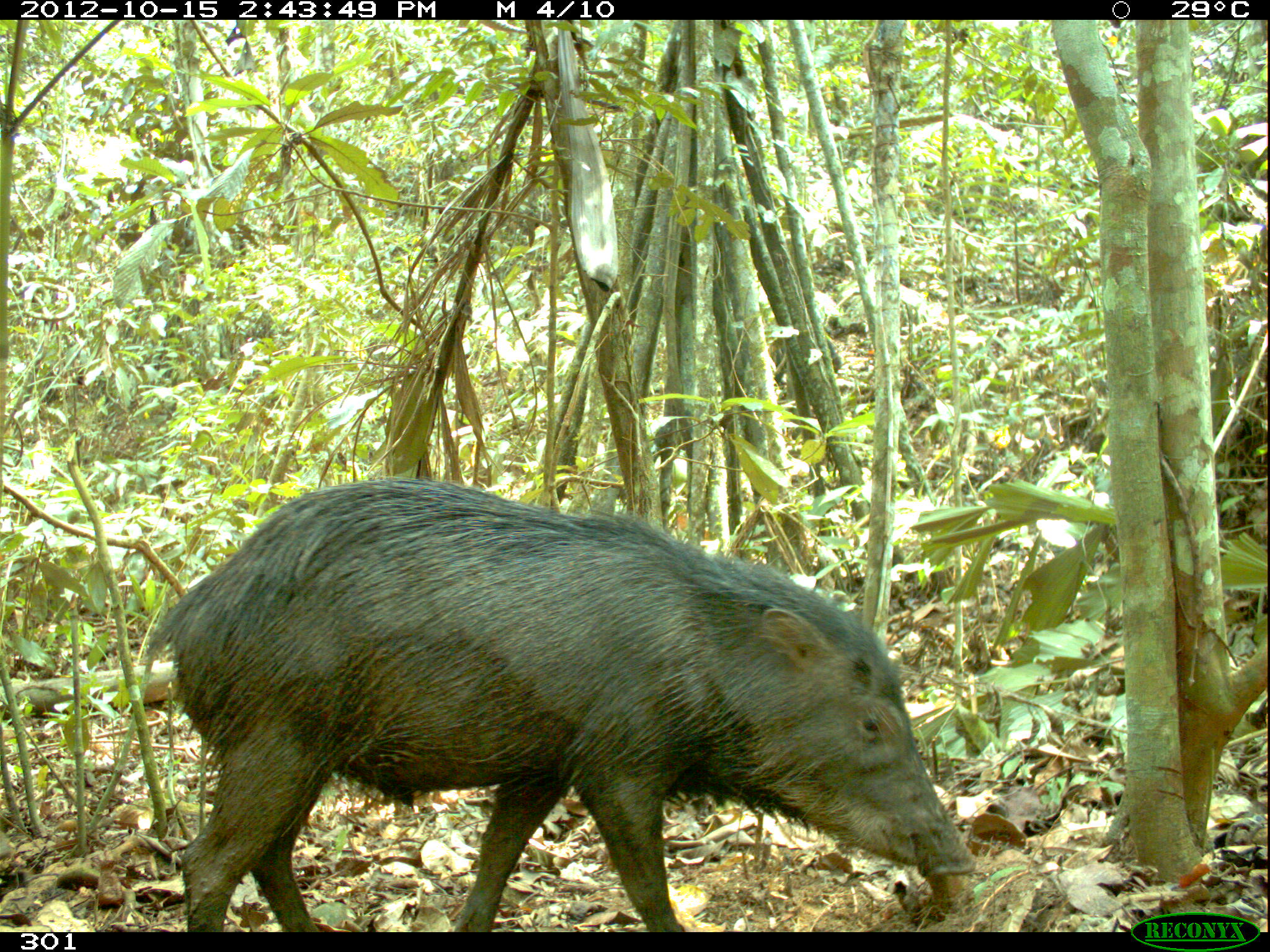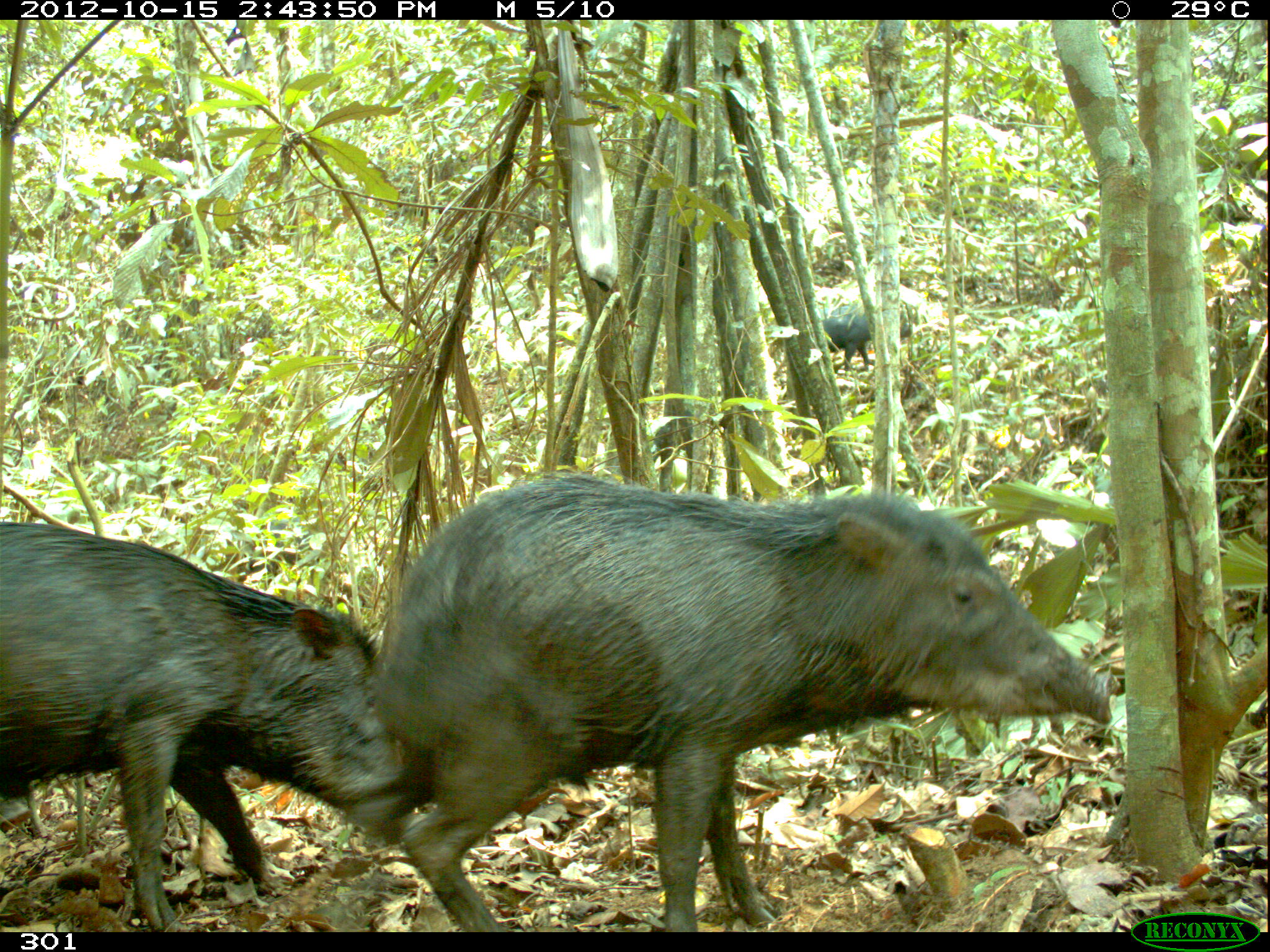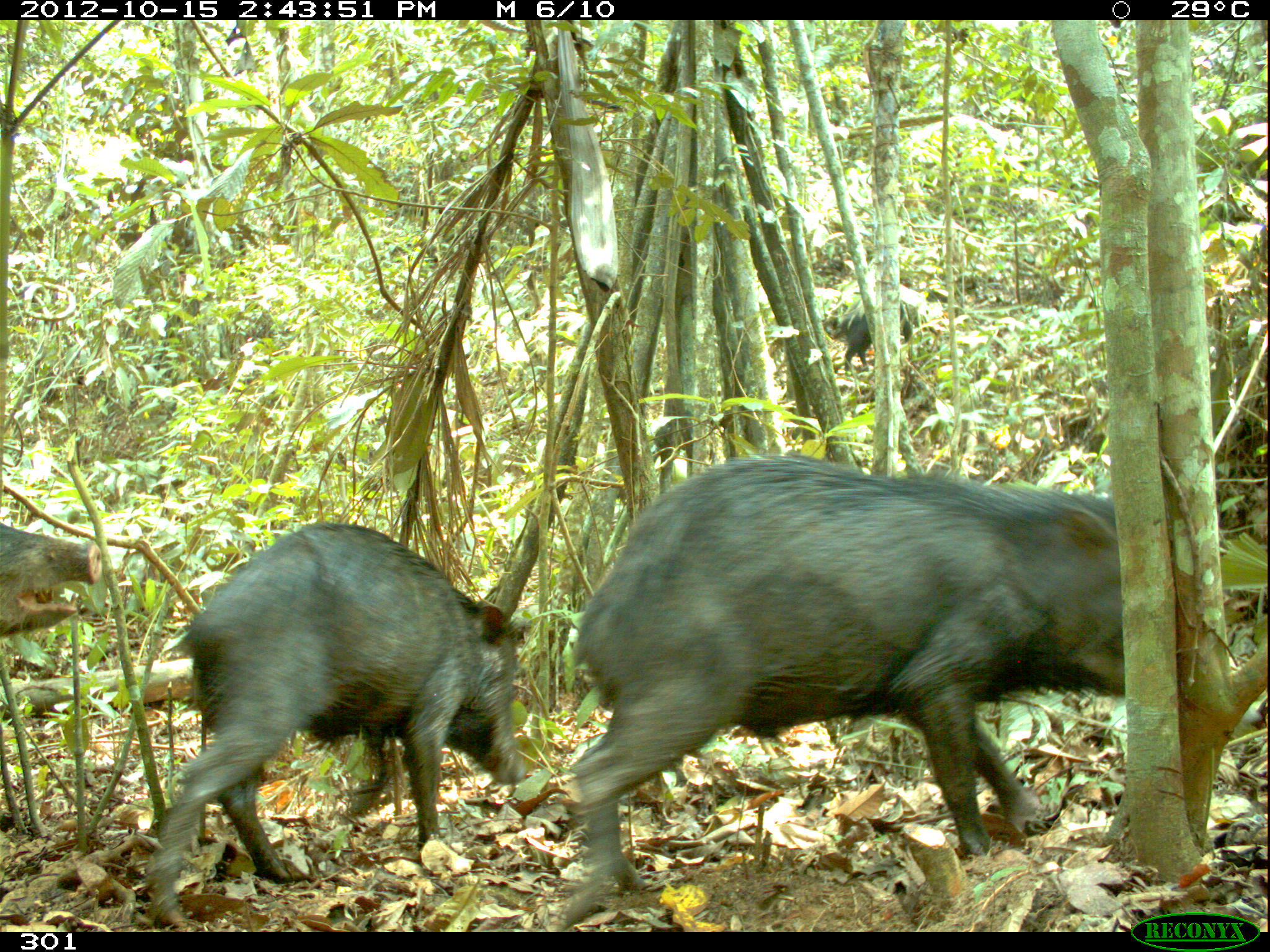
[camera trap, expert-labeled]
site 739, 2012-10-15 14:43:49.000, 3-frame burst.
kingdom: Animalia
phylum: Chordata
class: Mammalia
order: Artiodactyla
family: Tayassuidae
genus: Tayassu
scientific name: Tayassu pecari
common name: white-lipped peccary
Tayassu pecari (white-lipped peccary).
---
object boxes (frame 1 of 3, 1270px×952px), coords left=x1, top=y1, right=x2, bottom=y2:
tayassu pecari: left=134, top=475, right=974, bottom=932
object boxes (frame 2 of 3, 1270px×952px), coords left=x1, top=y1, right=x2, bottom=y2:
tayassu pecari: left=352, top=466, right=1119, bottom=932; left=0, top=519, right=412, bottom=929; left=818, top=314, right=912, bottom=372; left=830, top=304, right=859, bottom=316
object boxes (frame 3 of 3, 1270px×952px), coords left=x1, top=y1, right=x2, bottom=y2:
tayassu pecari: left=561, top=450, right=1126, bottom=909; left=144, top=521, right=529, bottom=927; left=0, top=521, right=103, bottom=637; left=818, top=304, right=912, bottom=372